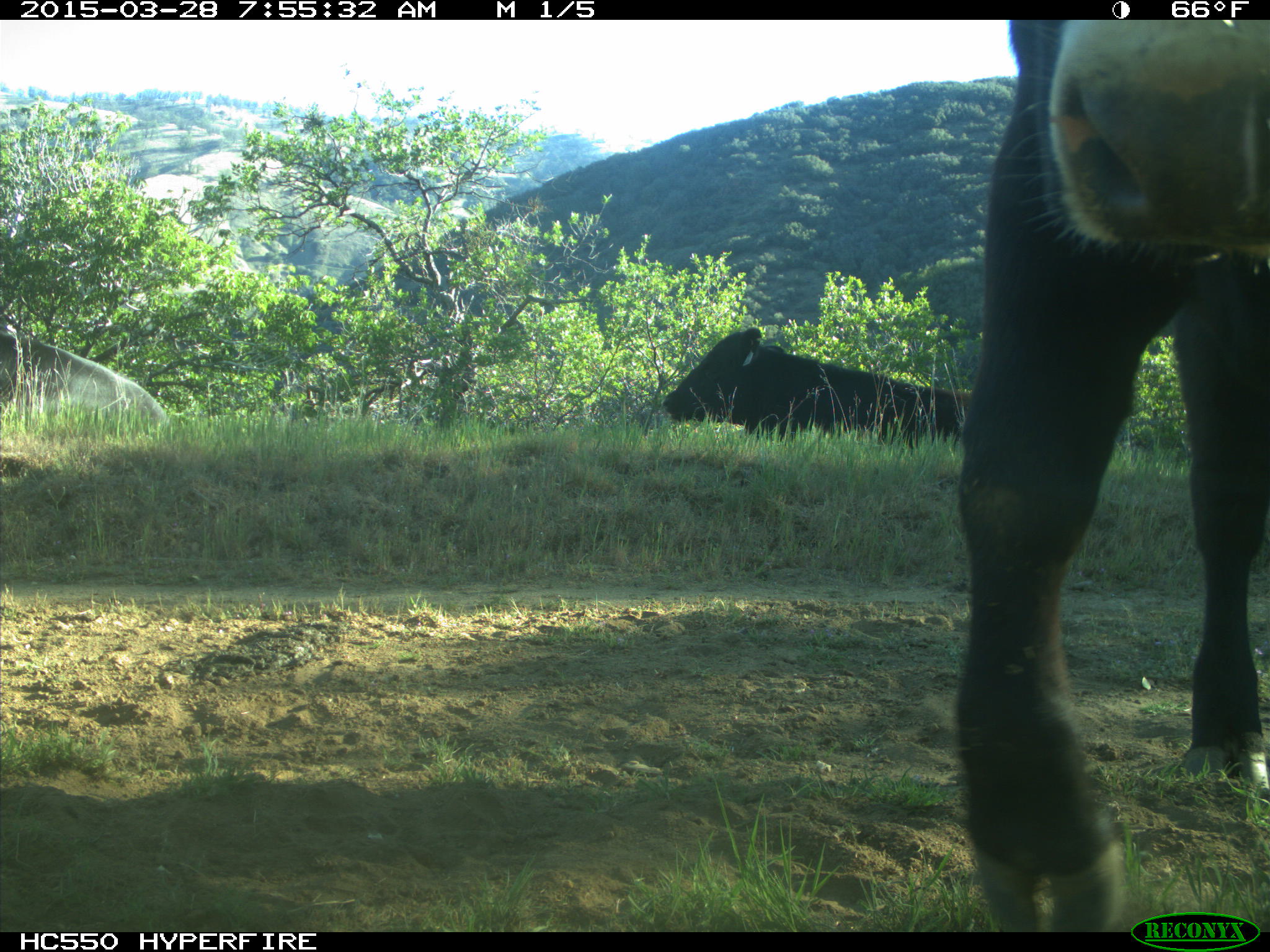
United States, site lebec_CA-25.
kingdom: Animalia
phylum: Chordata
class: Mammalia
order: Artiodactyla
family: Bovidae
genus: Bos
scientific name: Bos taurus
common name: domestic cow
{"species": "Bos taurus (domestic cow)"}